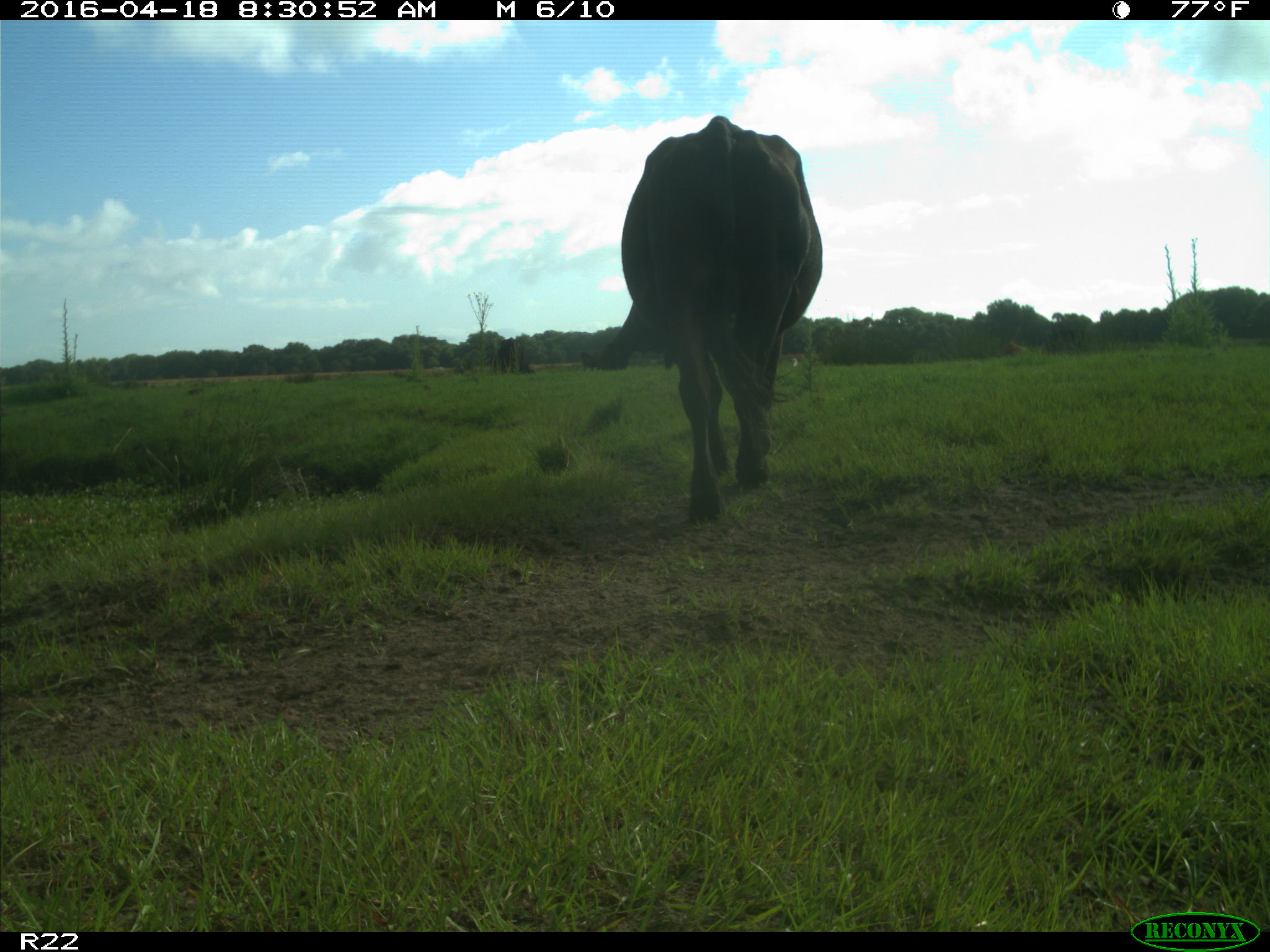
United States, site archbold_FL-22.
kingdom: Animalia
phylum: Chordata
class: Mammalia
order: Artiodactyla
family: Bovidae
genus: Bos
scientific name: Bos taurus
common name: domestic cow